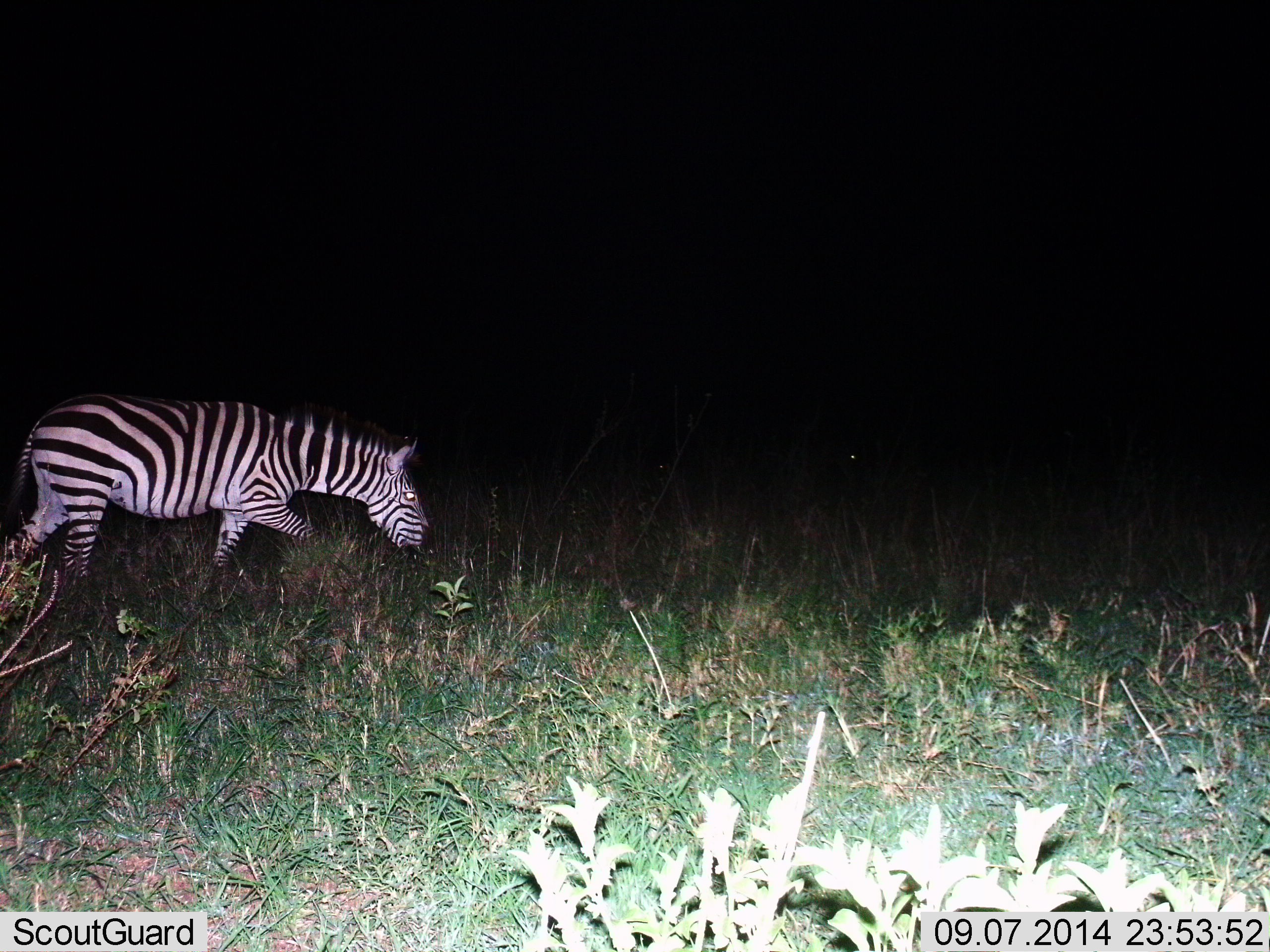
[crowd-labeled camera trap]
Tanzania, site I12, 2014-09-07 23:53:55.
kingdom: Animalia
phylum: Chordata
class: Mammalia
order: Perissodactyla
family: Equidae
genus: Equus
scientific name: Equus quagga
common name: plains zebra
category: zebra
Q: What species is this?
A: Zebra (plains zebra) (Equus quagga).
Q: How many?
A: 1.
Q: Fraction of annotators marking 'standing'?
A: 10%.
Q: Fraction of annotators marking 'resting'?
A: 0%.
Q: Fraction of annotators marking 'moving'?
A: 50%.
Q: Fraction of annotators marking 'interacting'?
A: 0%.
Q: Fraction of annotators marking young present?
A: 0%.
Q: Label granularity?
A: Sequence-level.